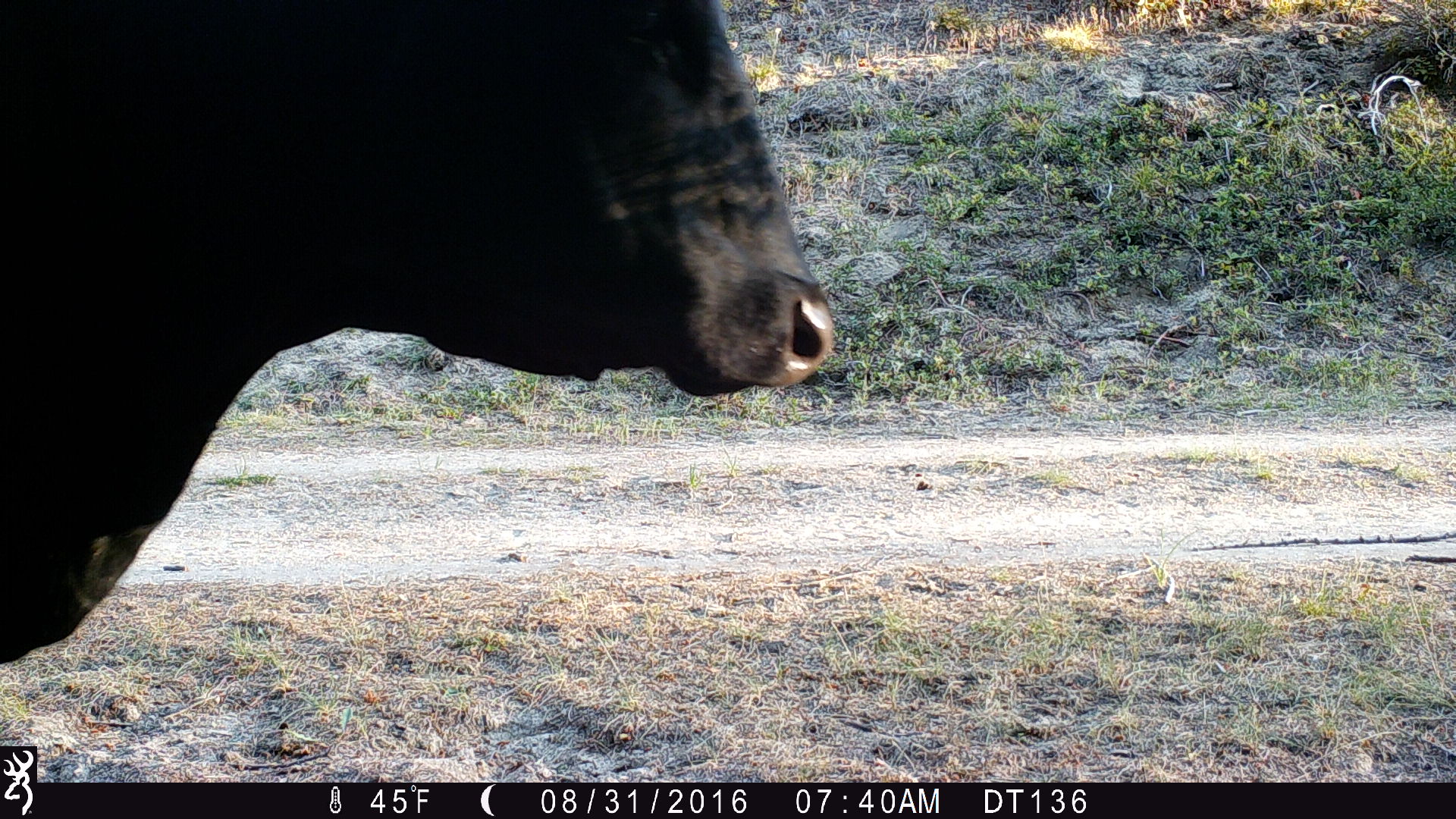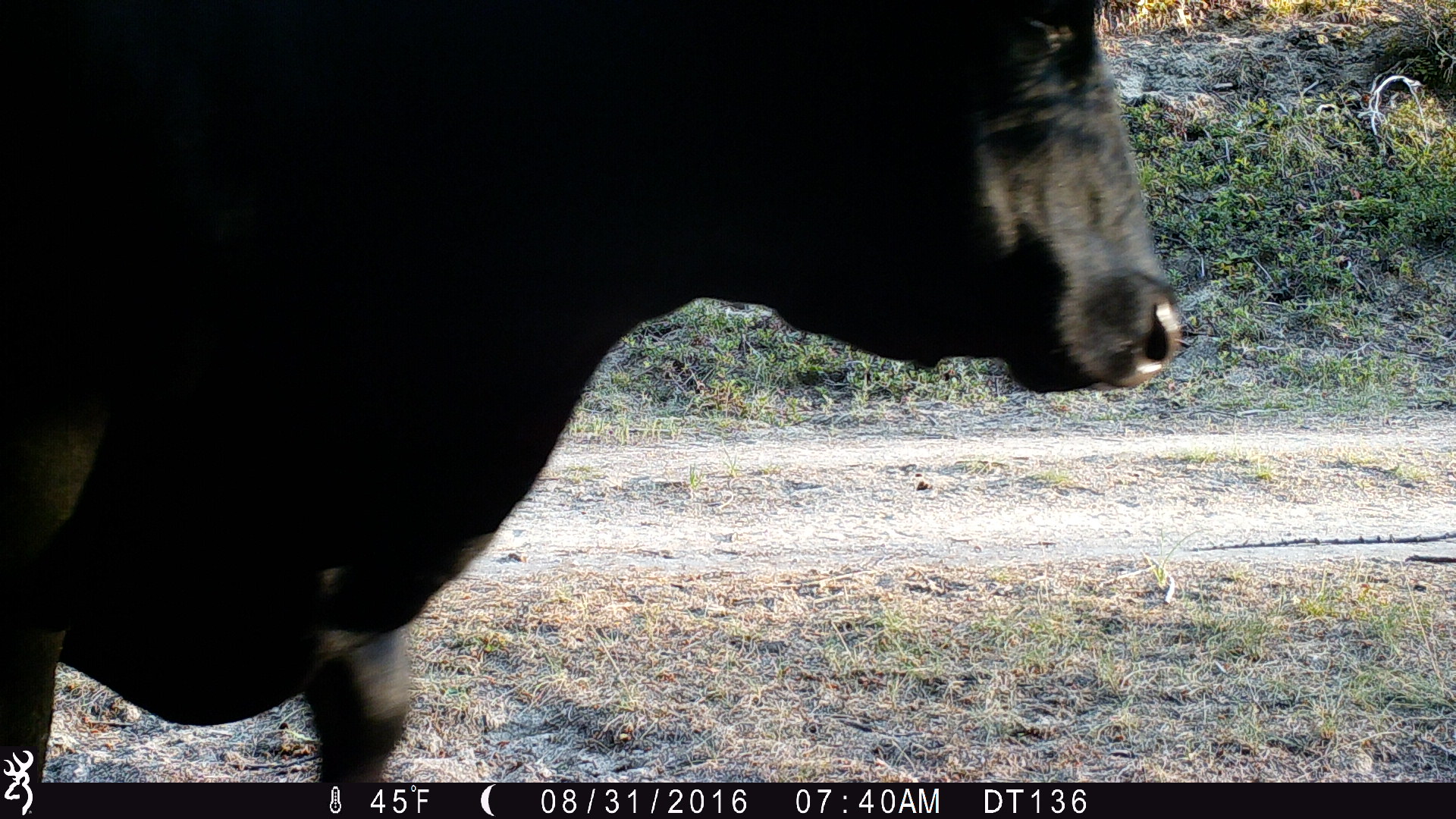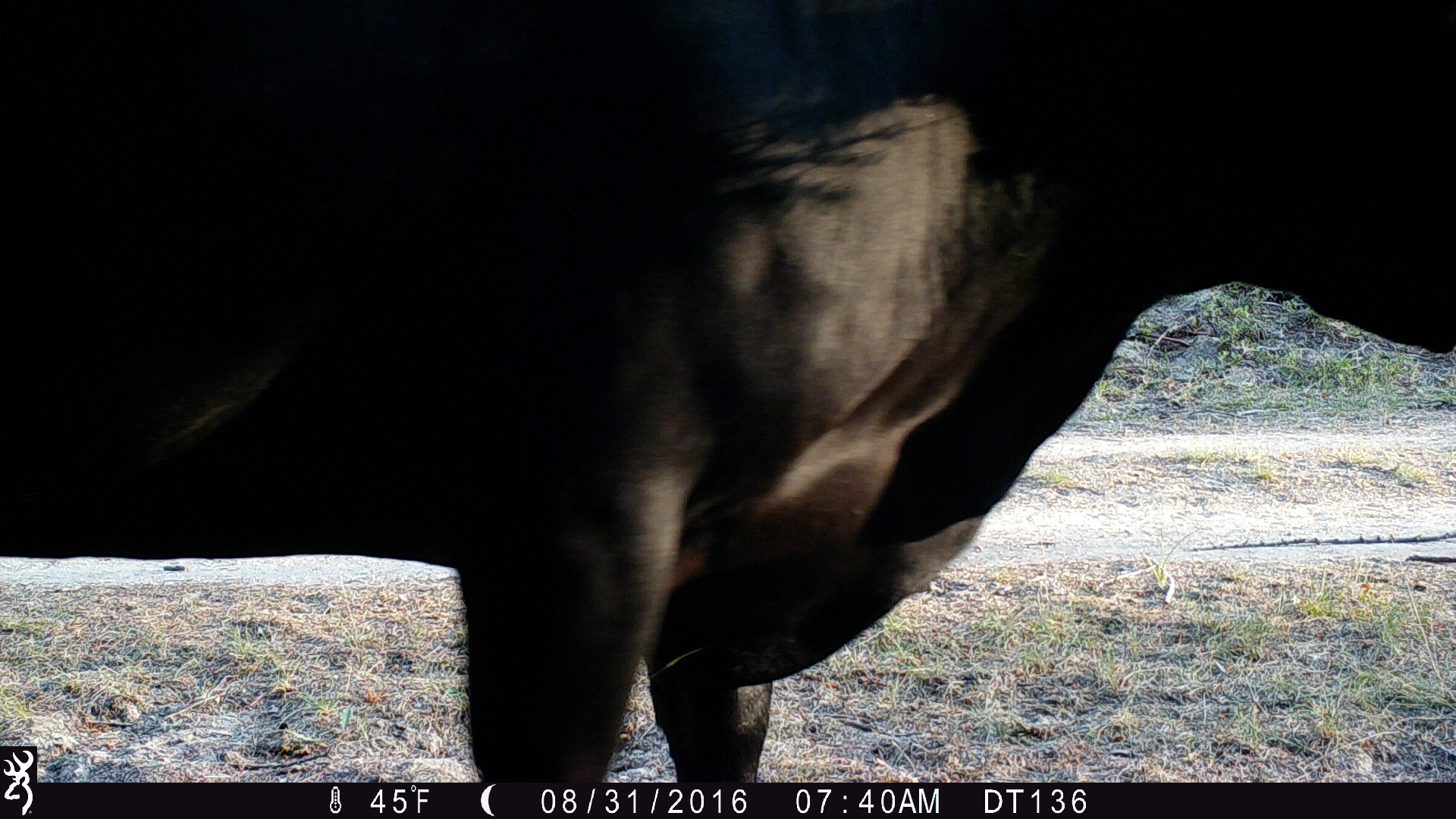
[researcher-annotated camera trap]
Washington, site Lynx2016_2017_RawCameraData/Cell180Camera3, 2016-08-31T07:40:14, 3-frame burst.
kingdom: Animalia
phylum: Chordata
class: Mammalia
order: Artiodactyla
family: Bovidae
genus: Bos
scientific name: Bos taurus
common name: domestic cattle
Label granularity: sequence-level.